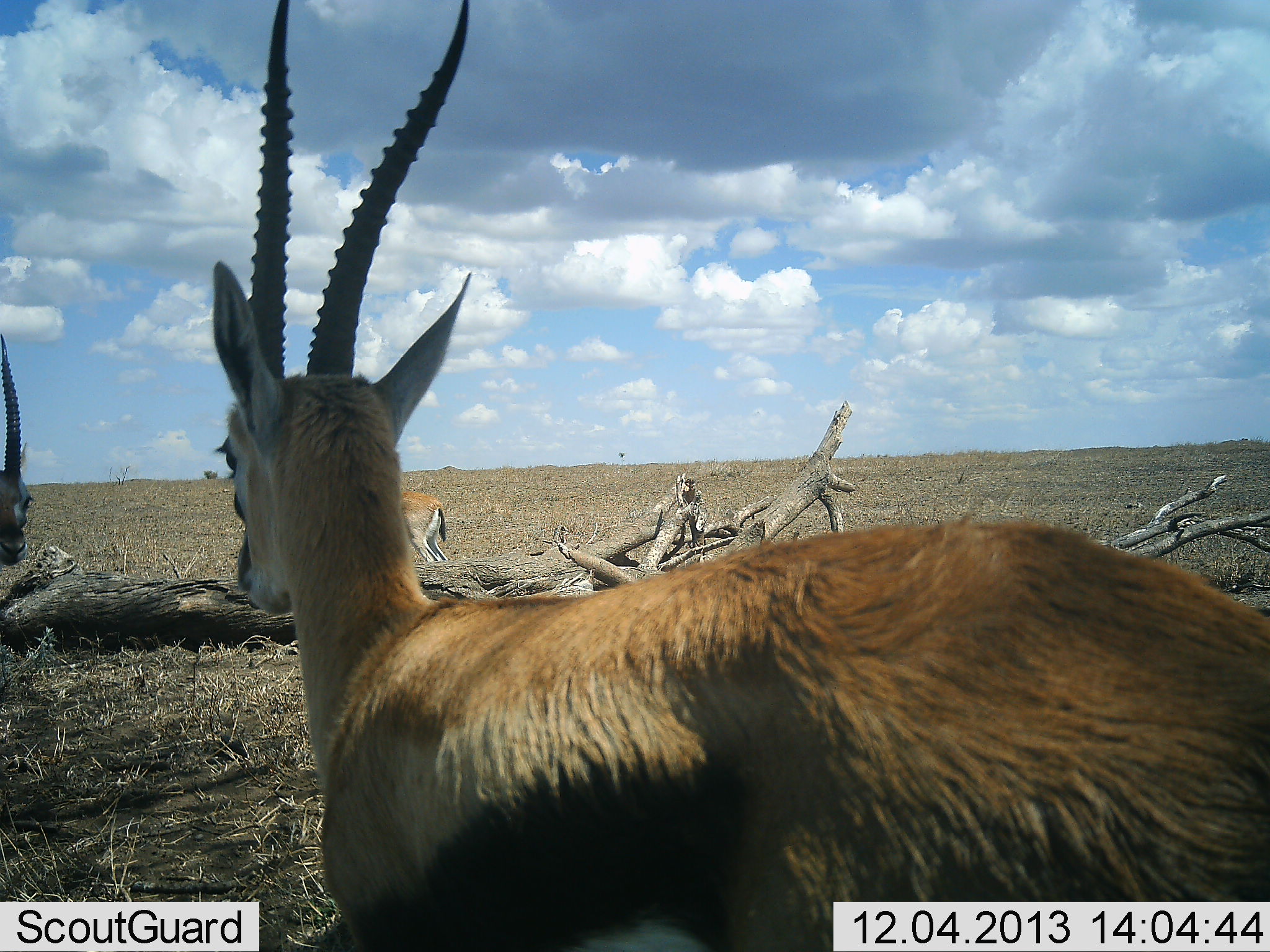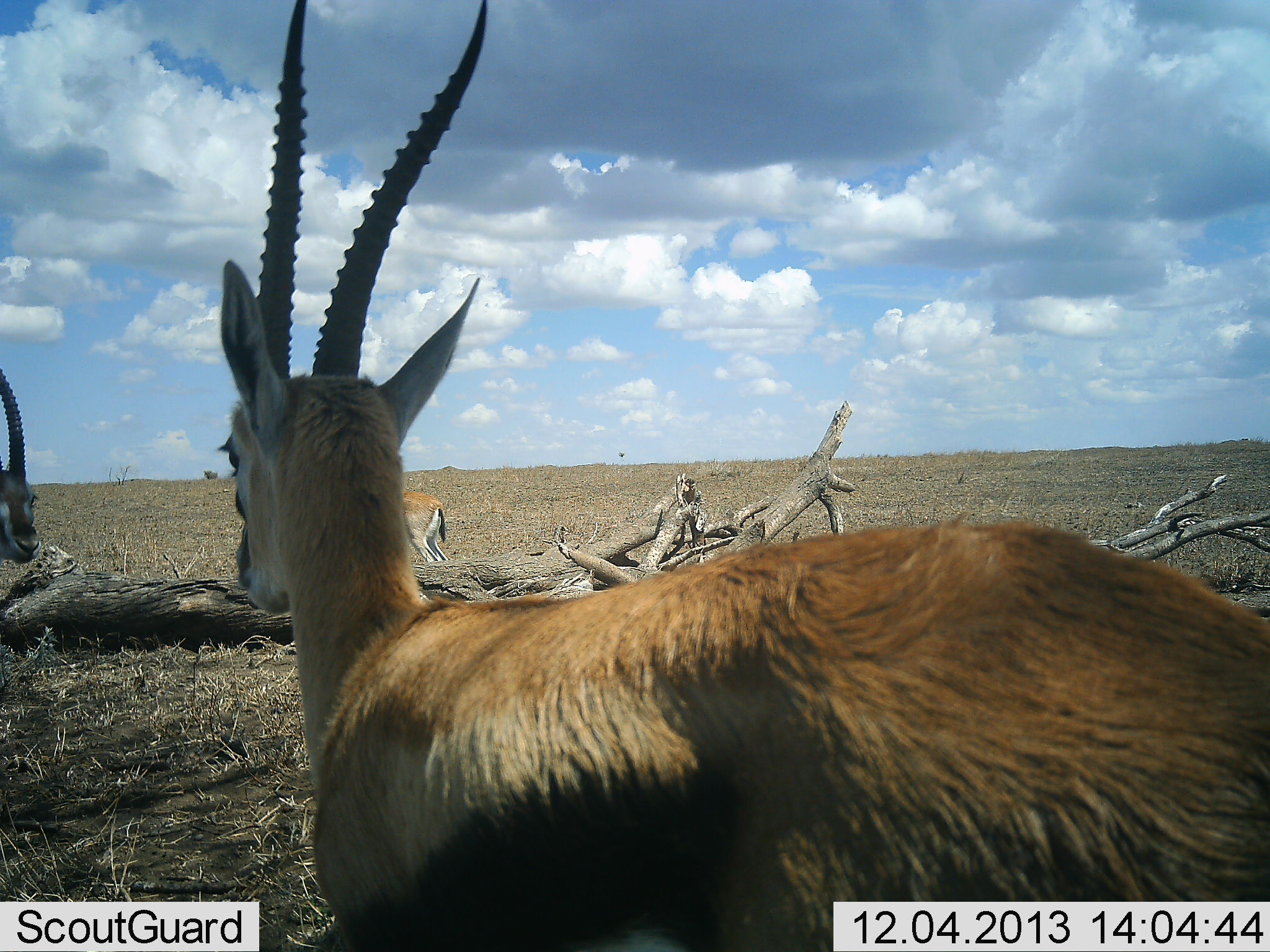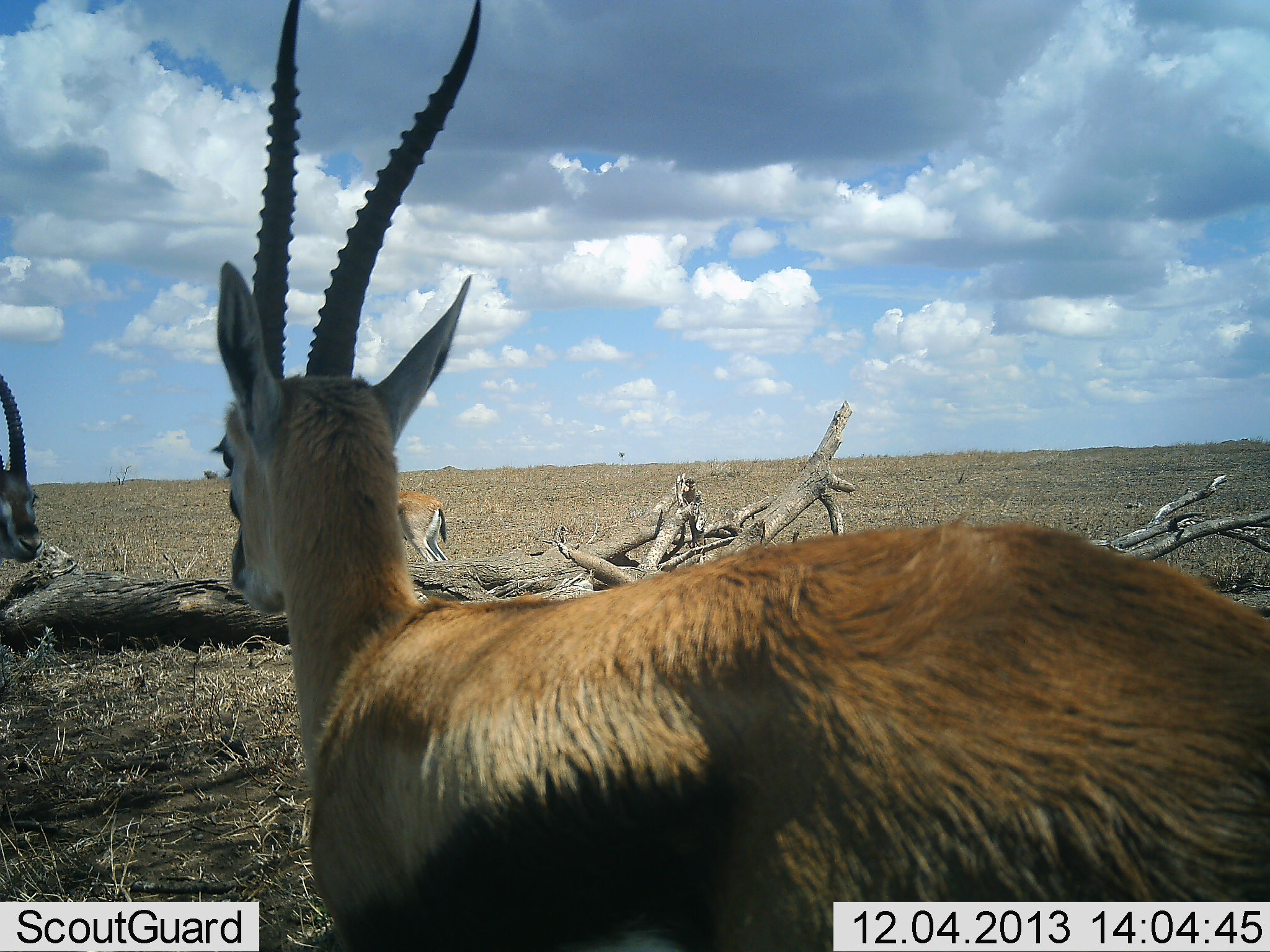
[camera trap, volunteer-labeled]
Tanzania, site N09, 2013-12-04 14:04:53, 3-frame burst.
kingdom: Animalia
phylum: Chordata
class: Mammalia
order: Artiodactyla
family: Bovidae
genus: Eudorcas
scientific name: Eudorcas thomsonii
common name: thomson's gazelle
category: gazellethomsons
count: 2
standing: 90%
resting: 0%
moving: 0%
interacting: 10%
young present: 0%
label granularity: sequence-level